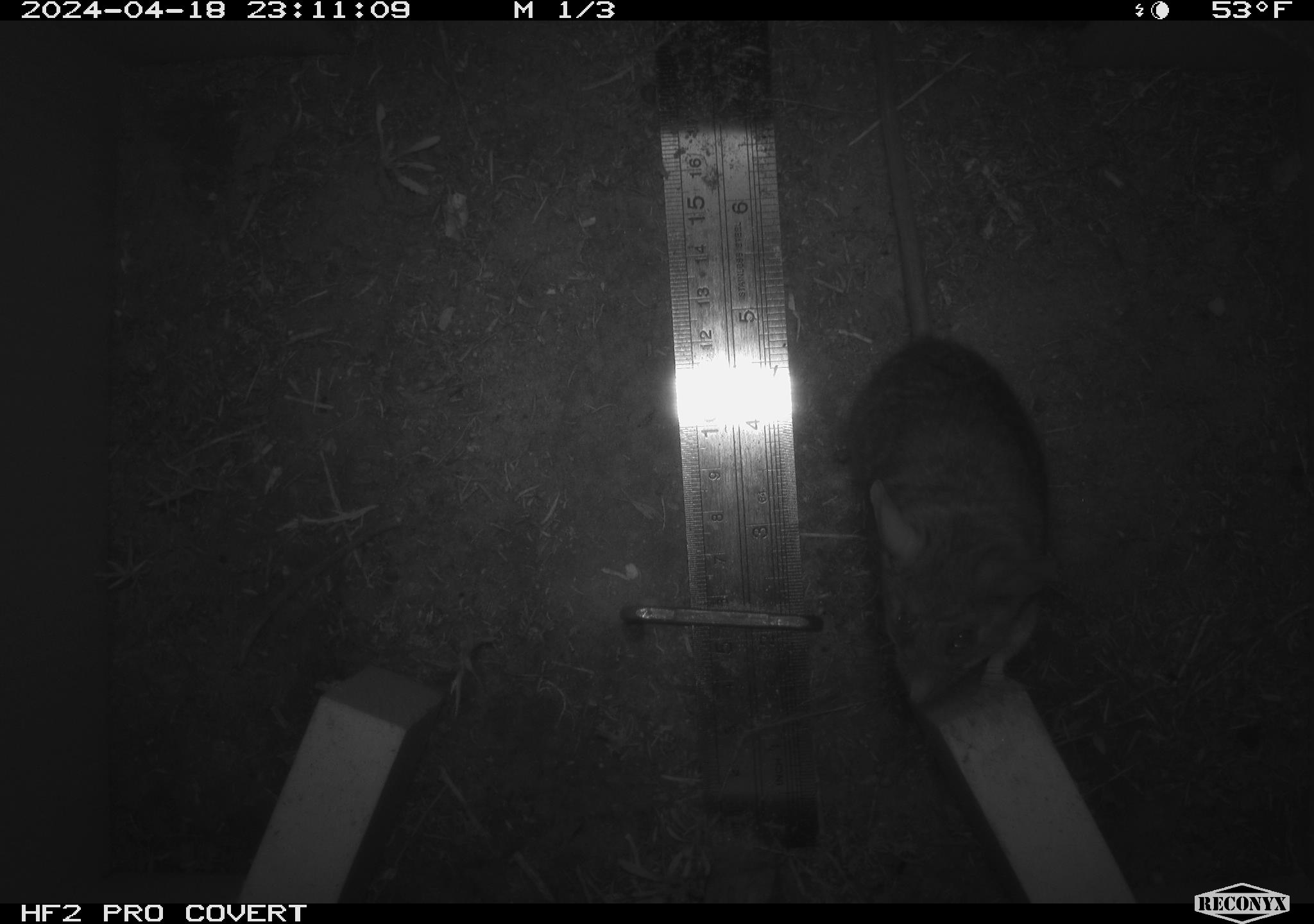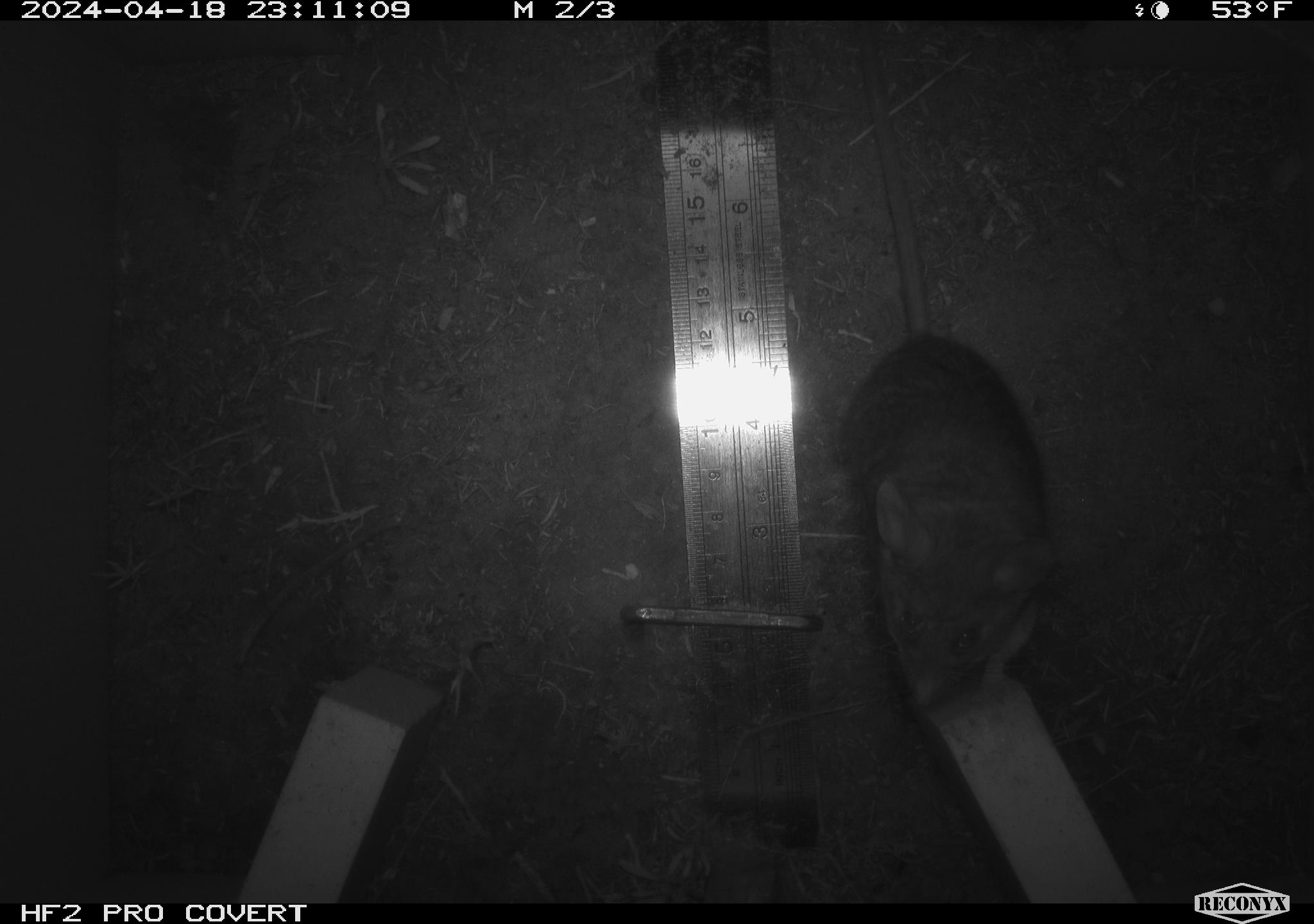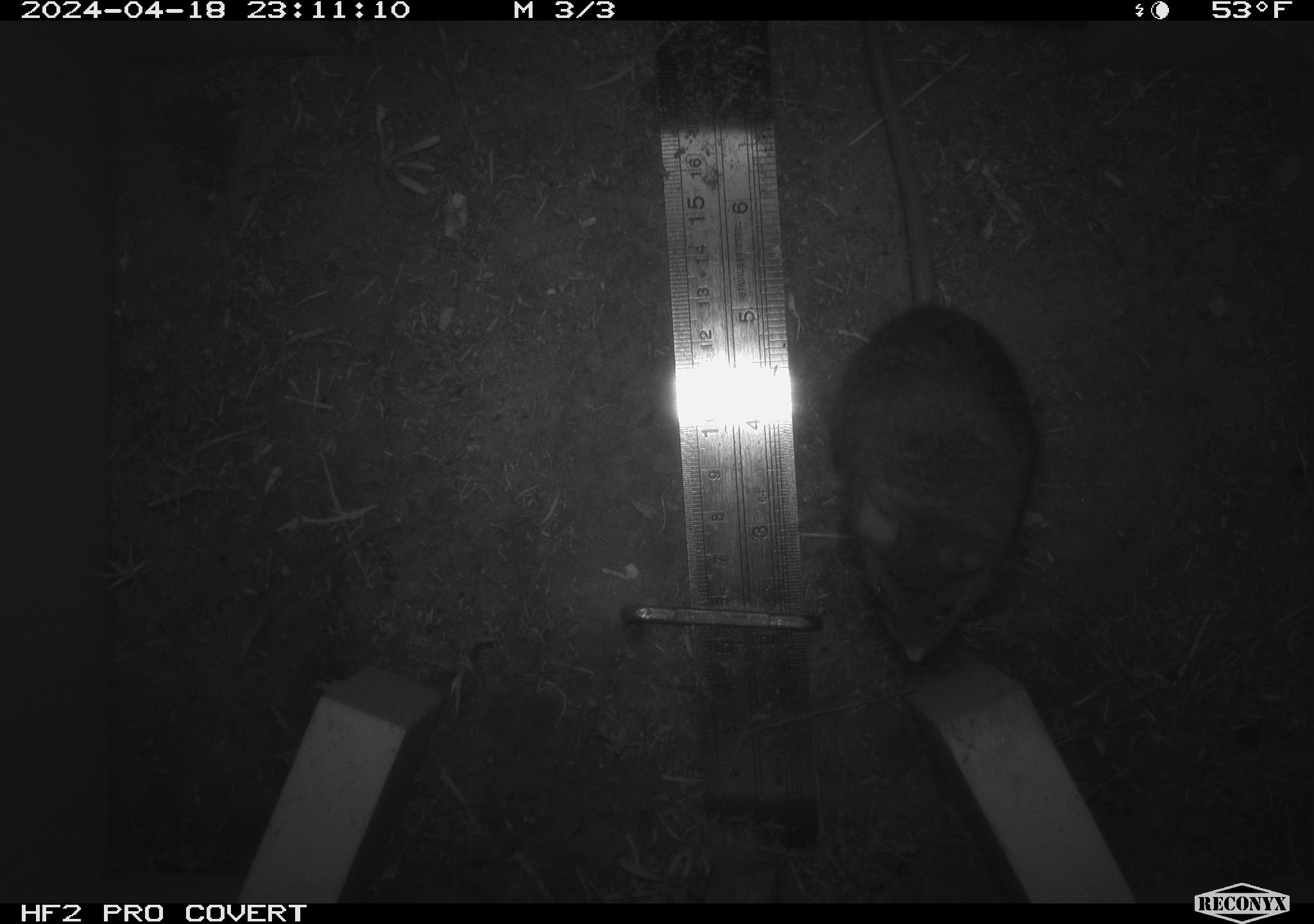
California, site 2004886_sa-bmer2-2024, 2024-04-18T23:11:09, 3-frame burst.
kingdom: Animalia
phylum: Chordata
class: Mammalia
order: Rodentia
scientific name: Rodentia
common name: woodrat or rat or mouse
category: woodrat or rat or mouse species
Woodrat or rat or mouse species (woodrat or rat or mouse) (Rodentia).